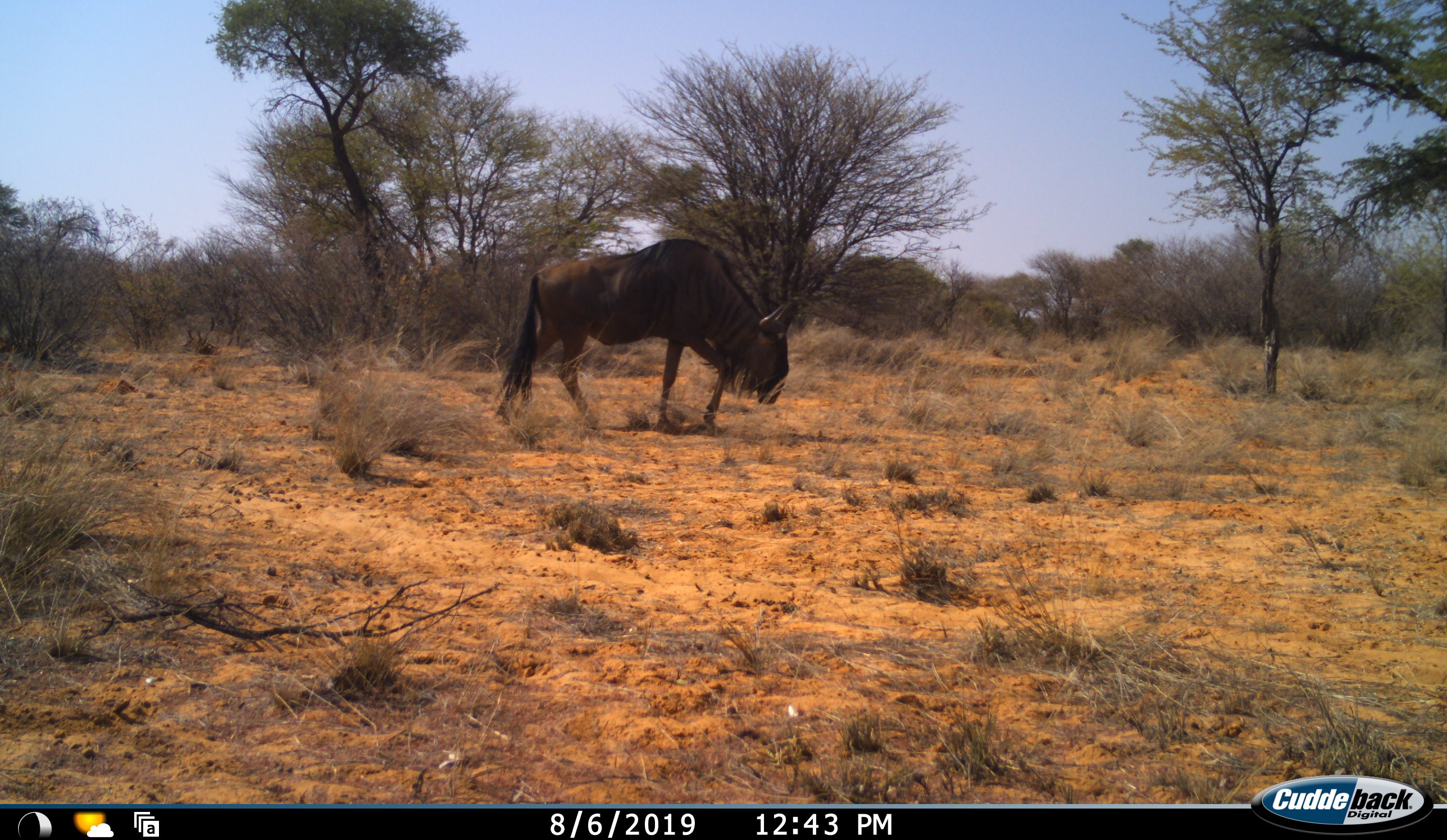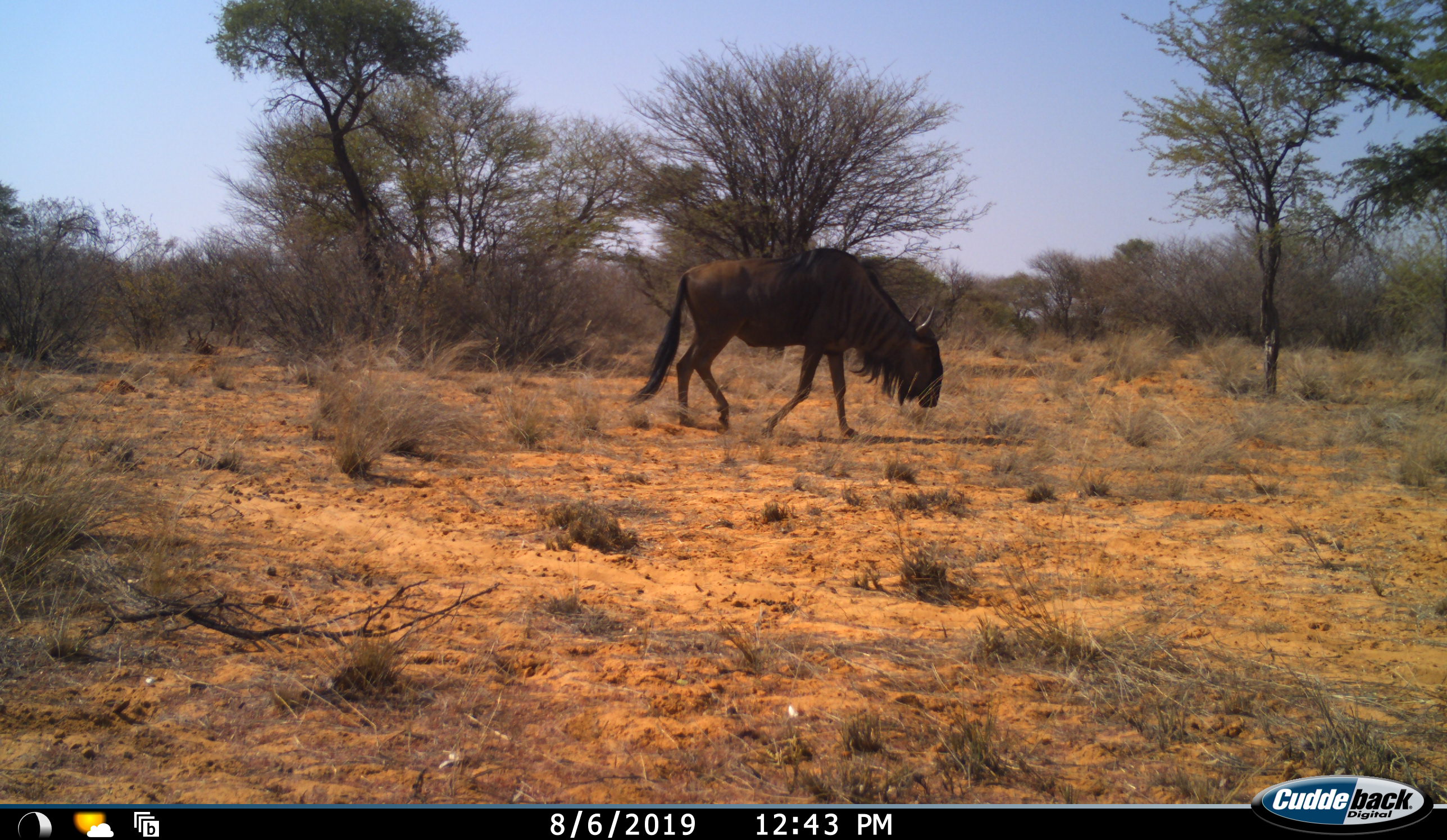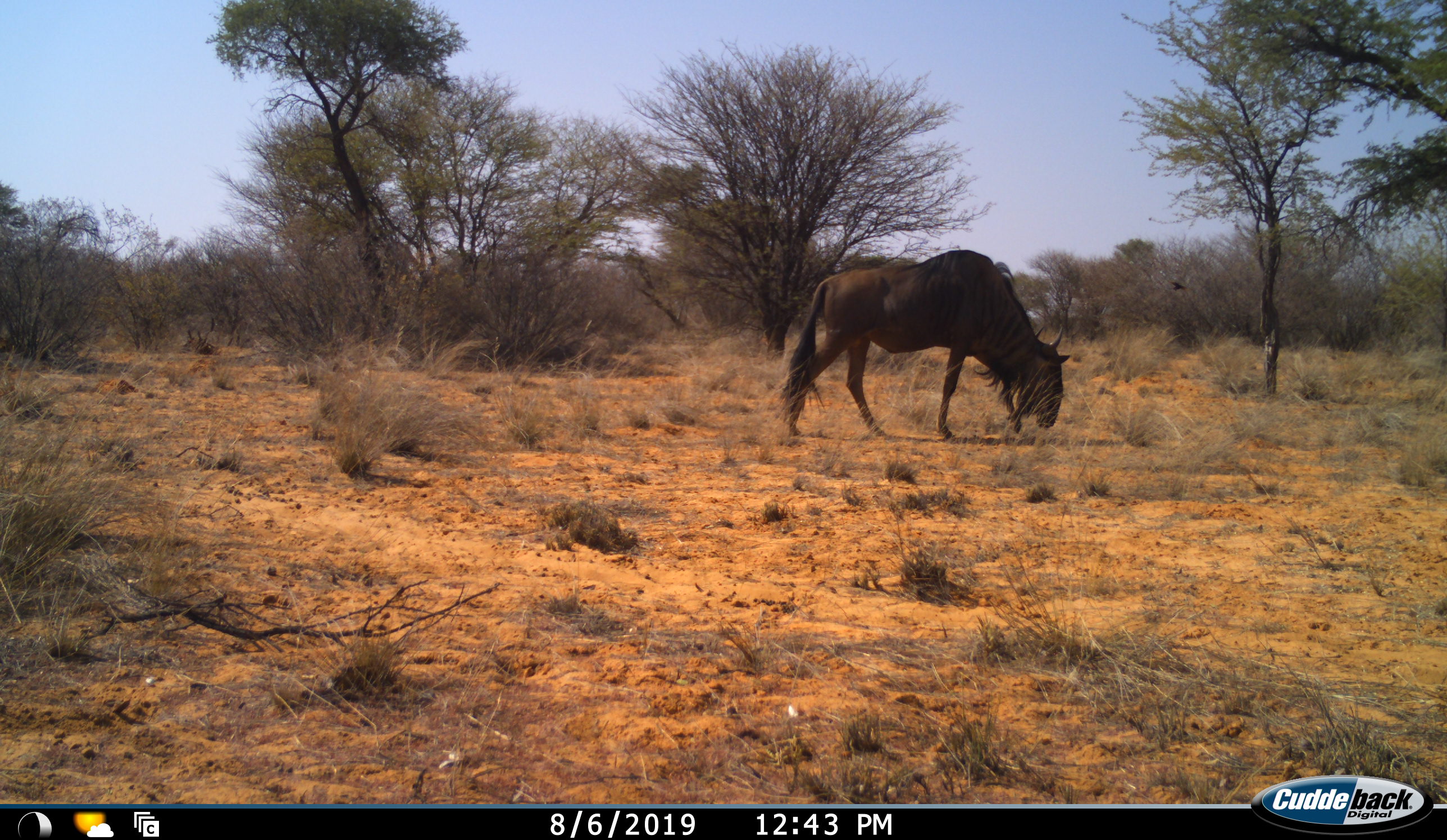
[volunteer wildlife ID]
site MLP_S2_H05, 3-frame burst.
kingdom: Animalia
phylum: Chordata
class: Mammalia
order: Artiodactyla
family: Bovidae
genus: Connochaetes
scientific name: Connochaetes taurinus taurinus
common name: blue wildebeest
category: wildebeestblue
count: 1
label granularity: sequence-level